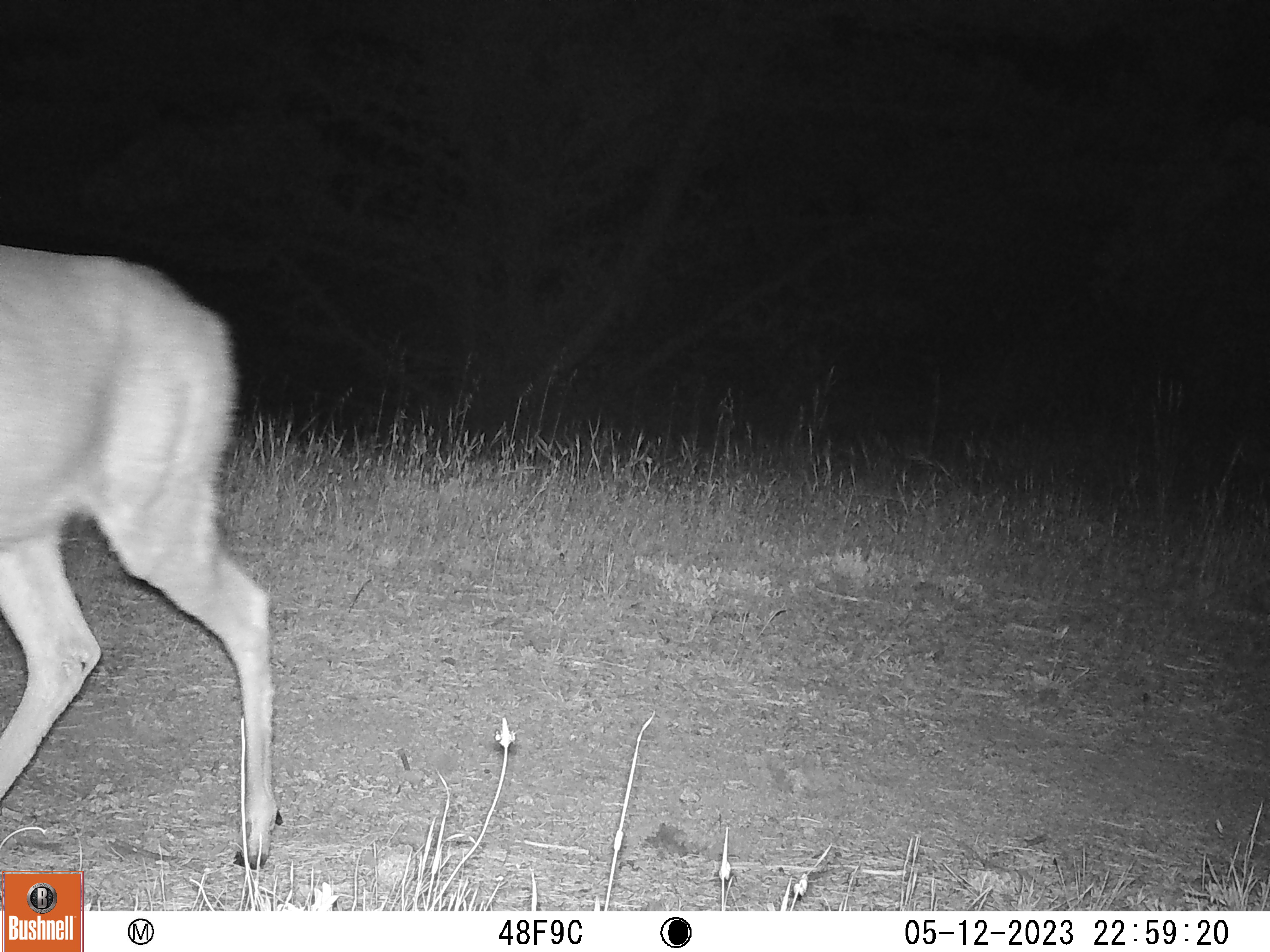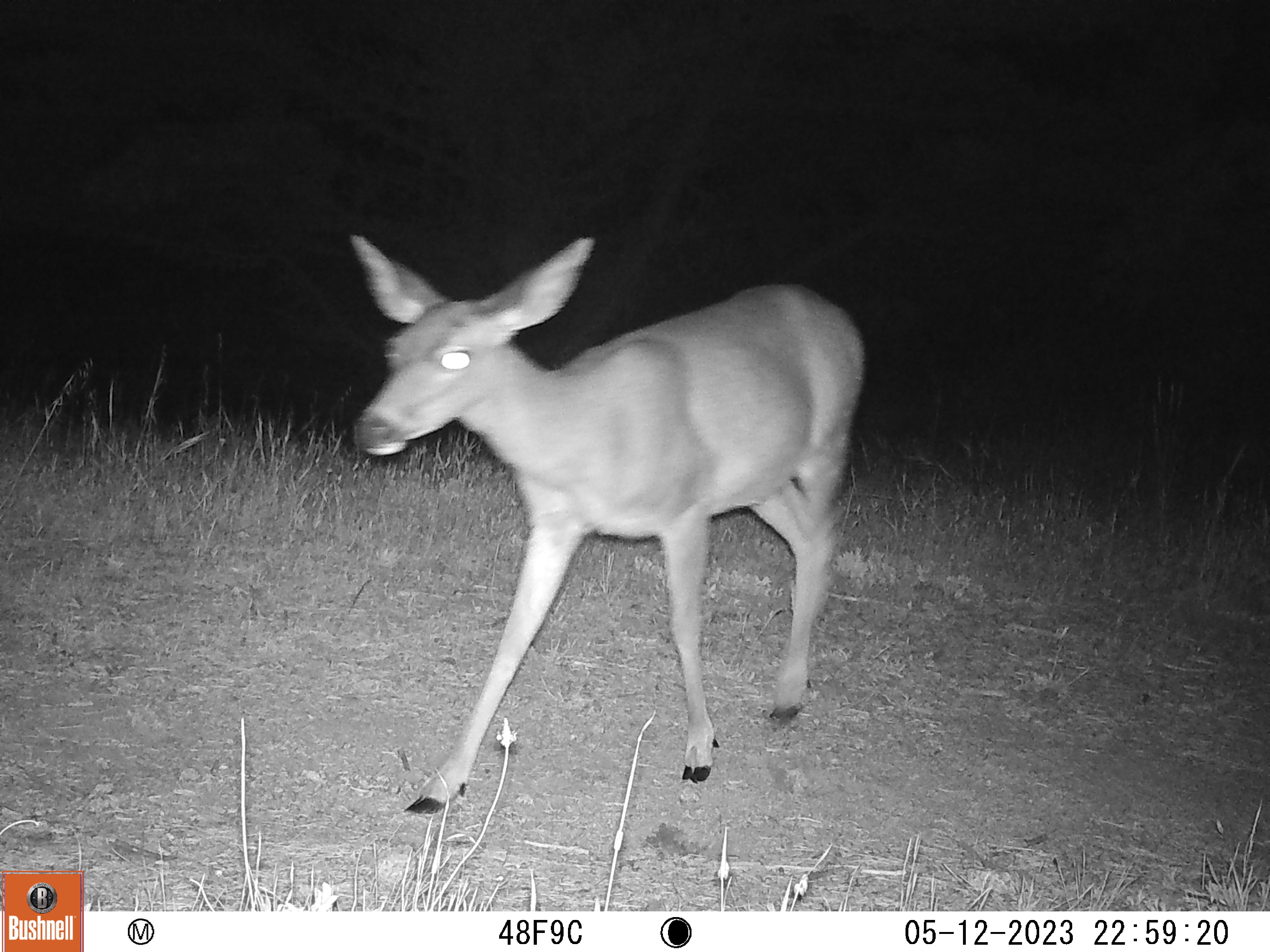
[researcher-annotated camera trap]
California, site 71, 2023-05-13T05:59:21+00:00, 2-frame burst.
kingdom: Animalia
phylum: Chordata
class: Mammalia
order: Artiodactyla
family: Cervidae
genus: Odocoileus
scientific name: Odocoileus hemionus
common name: mule deer